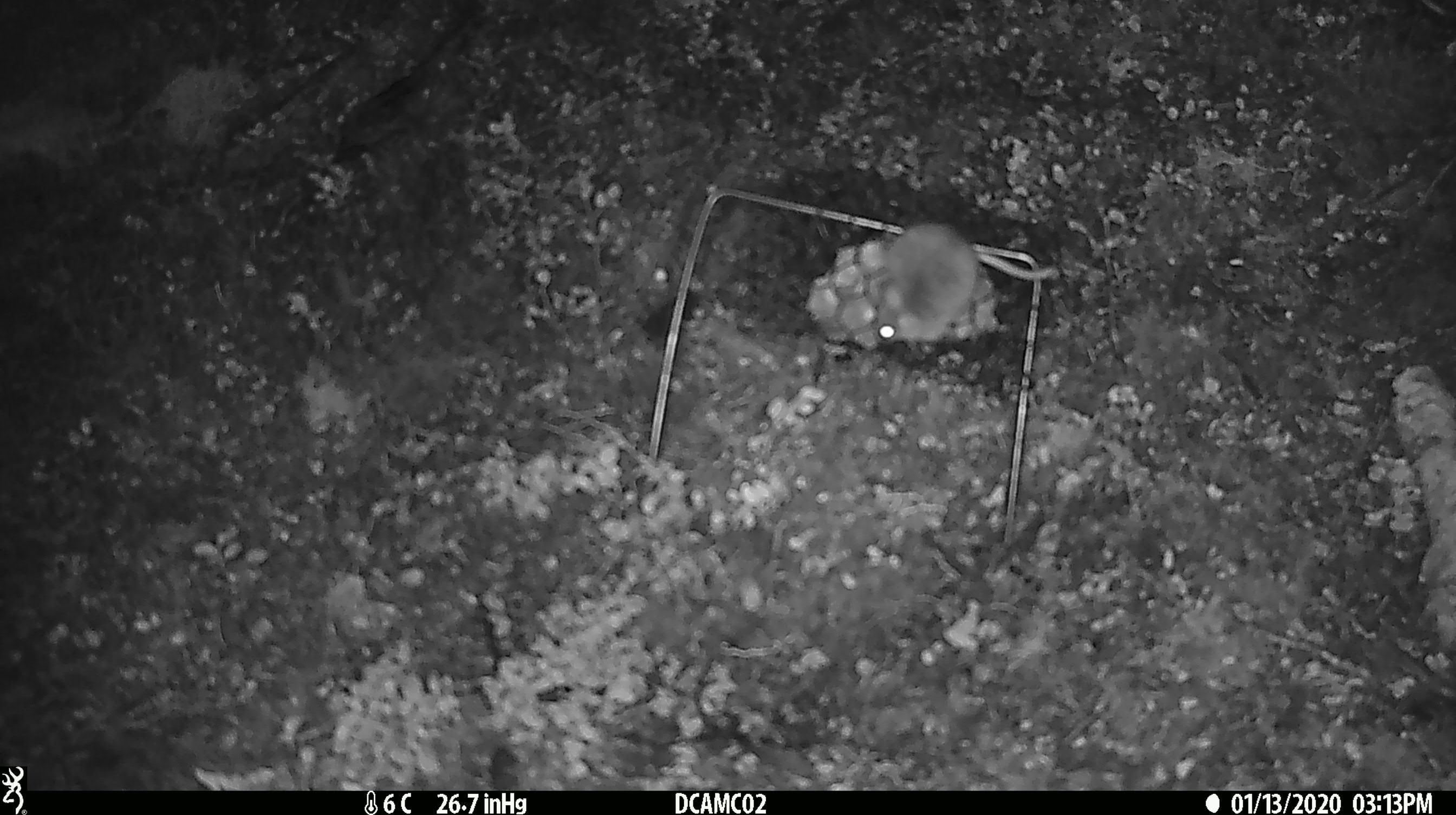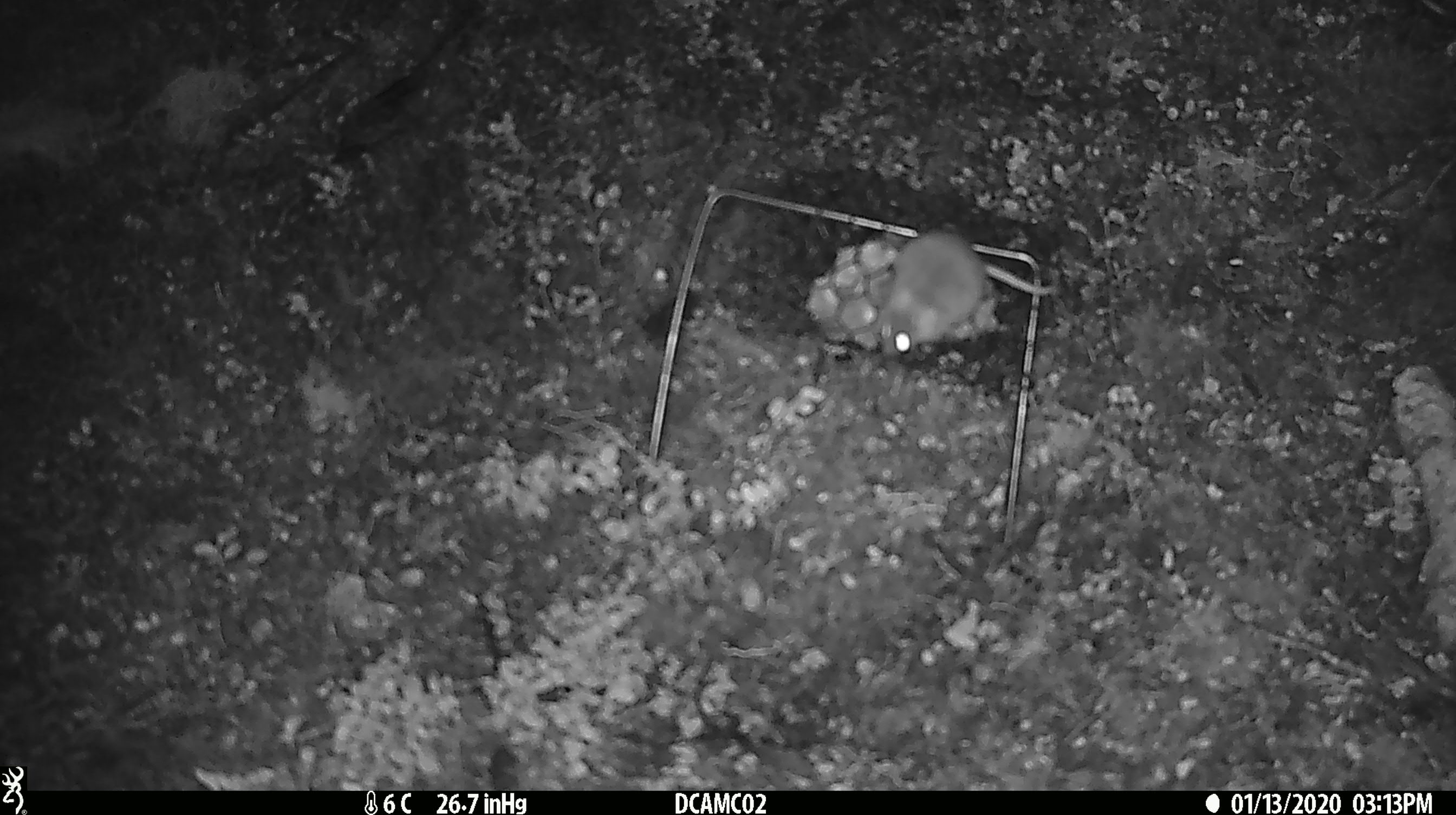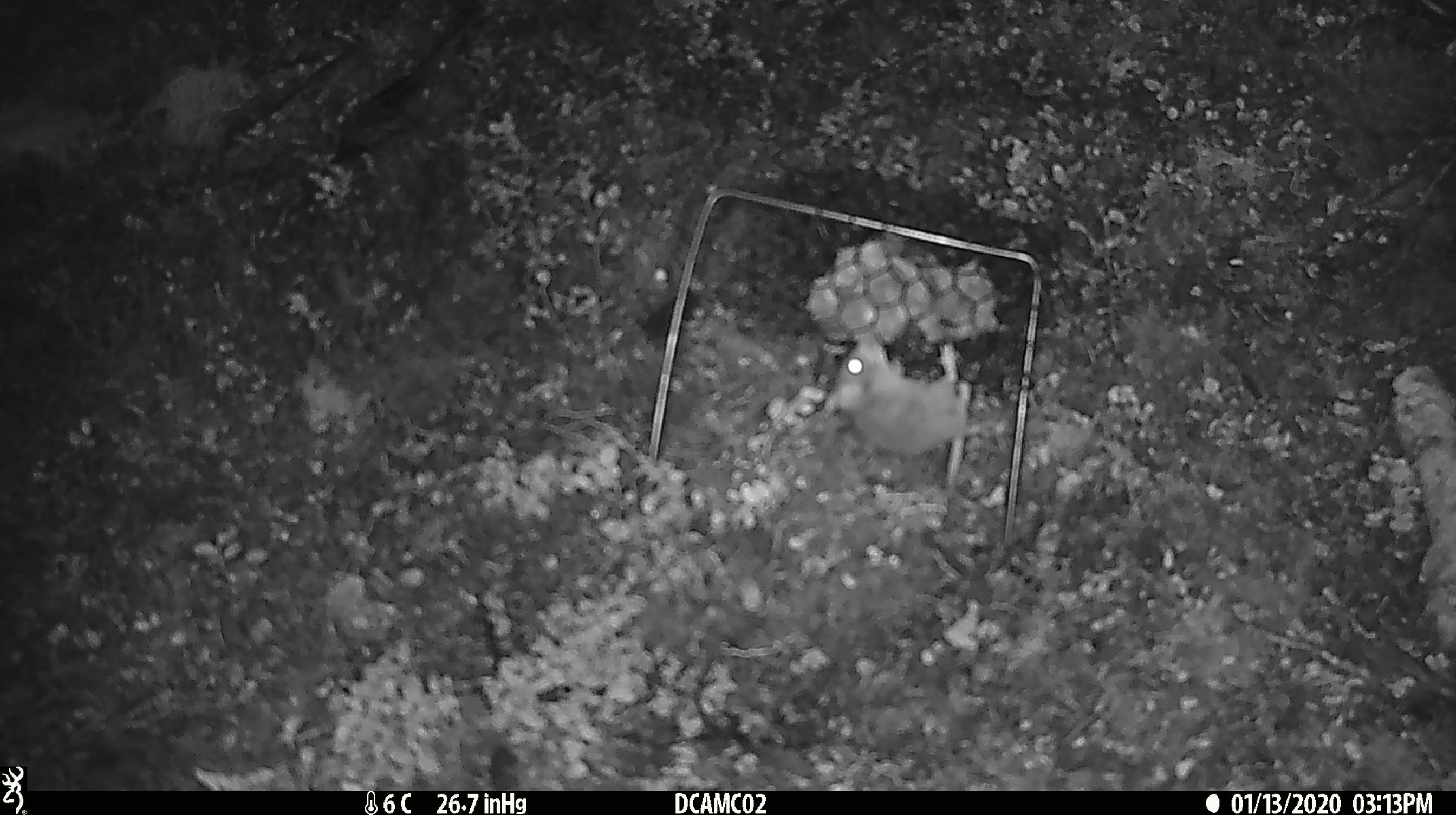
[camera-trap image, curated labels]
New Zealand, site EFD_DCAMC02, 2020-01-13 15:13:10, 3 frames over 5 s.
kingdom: Animalia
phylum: Chordata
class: Mammalia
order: Rodentia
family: Muridae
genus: Mus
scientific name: Mus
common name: mouse